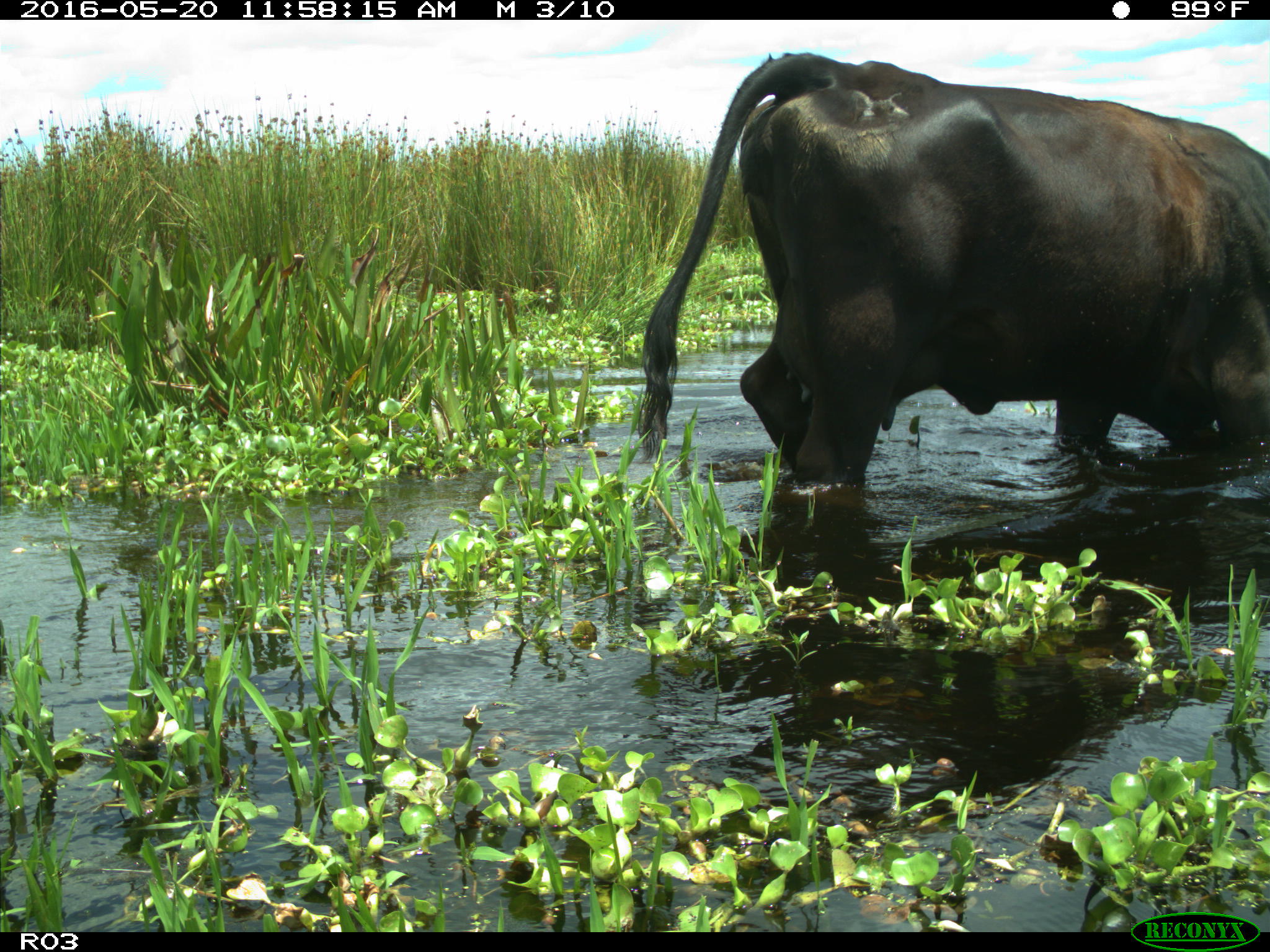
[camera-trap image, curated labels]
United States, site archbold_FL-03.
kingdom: Animalia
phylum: Chordata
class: Mammalia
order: Artiodactyla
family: Bovidae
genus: Bos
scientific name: Bos taurus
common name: domestic cow